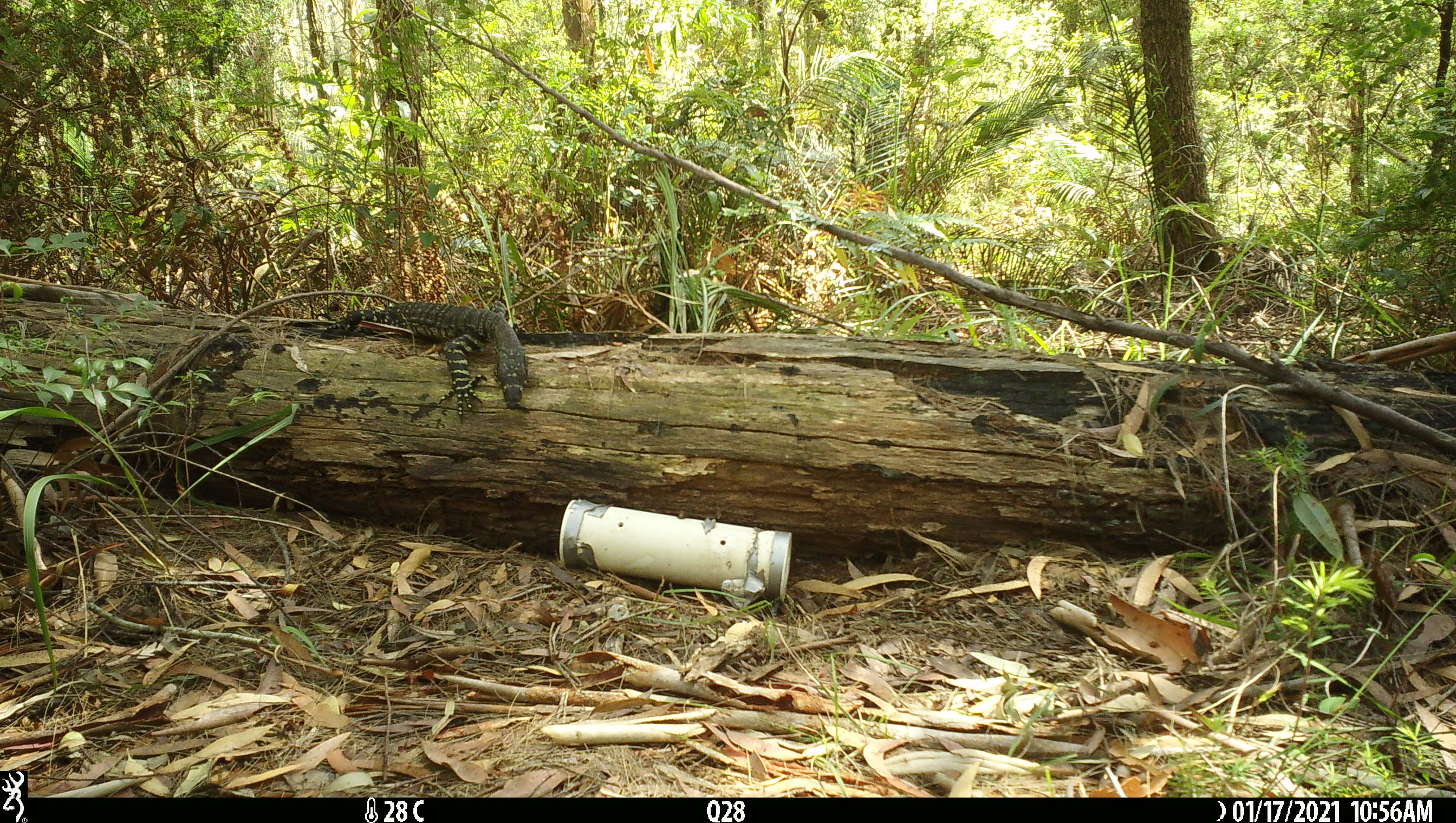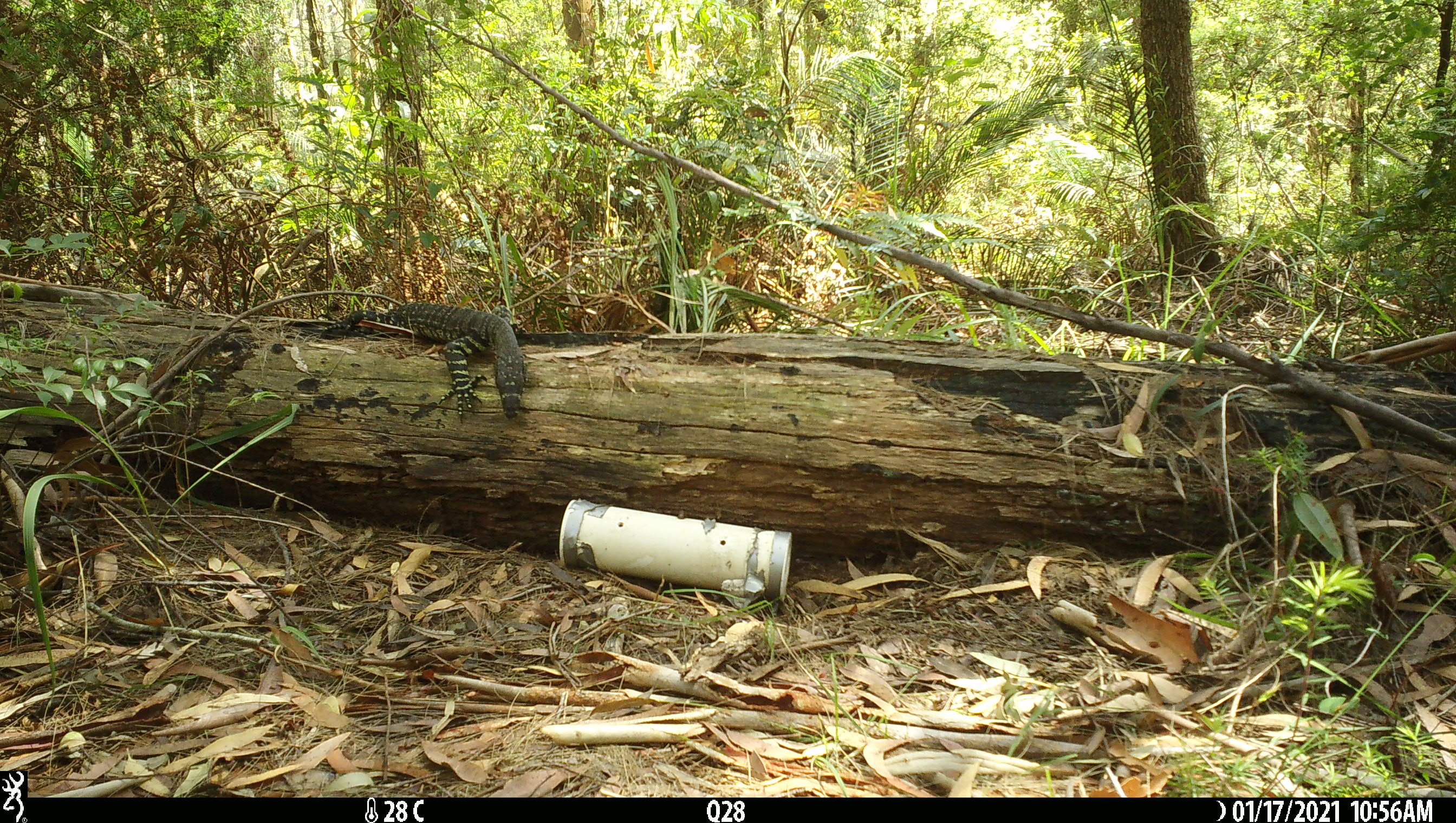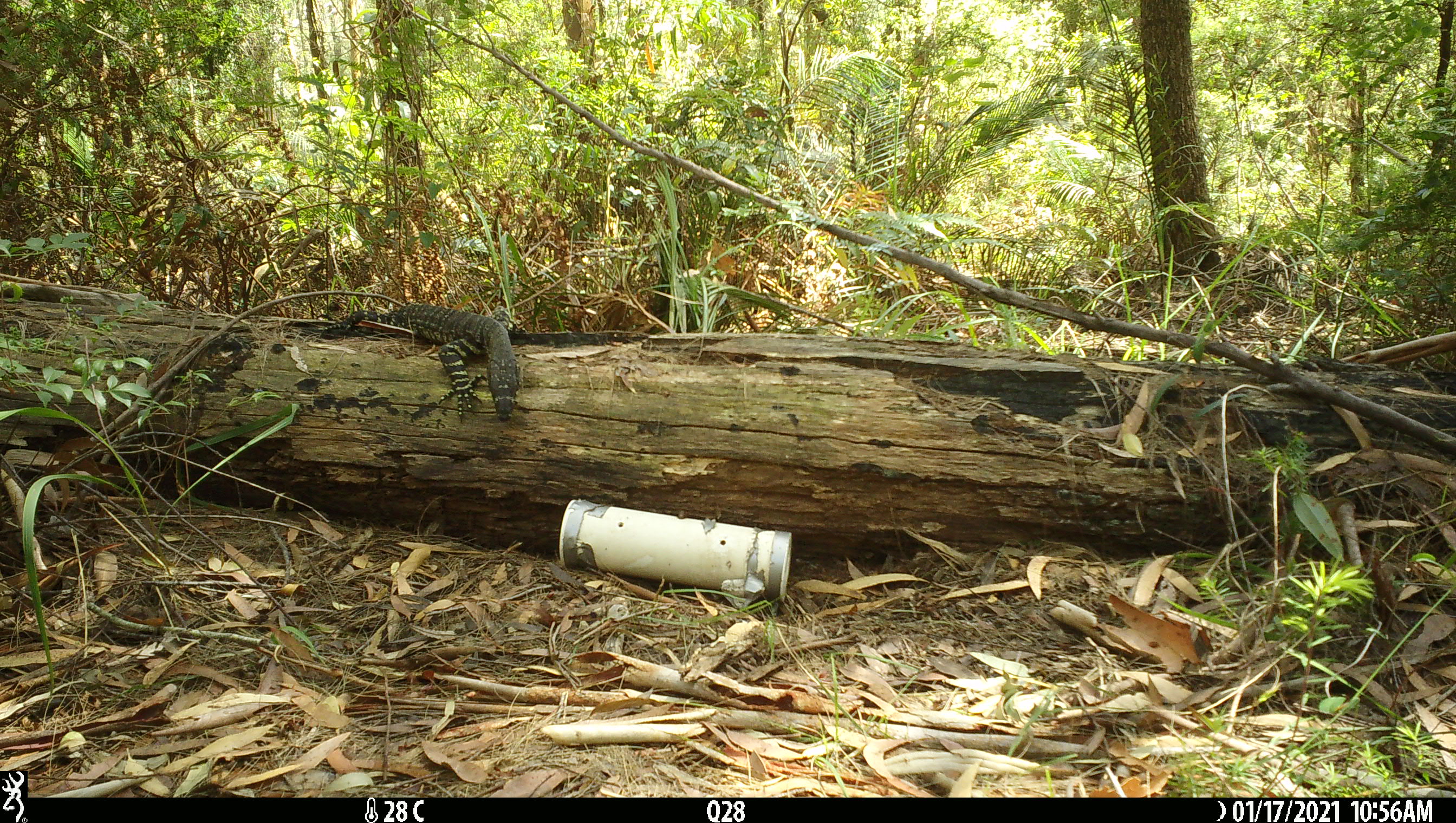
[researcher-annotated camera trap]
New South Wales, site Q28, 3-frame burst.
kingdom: Animalia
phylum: Chordata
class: Reptilia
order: Squamata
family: Varanidae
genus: Varanus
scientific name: Varanus varius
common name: lace monitor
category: goanna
Goanna (lace monitor) (Varanus varius).